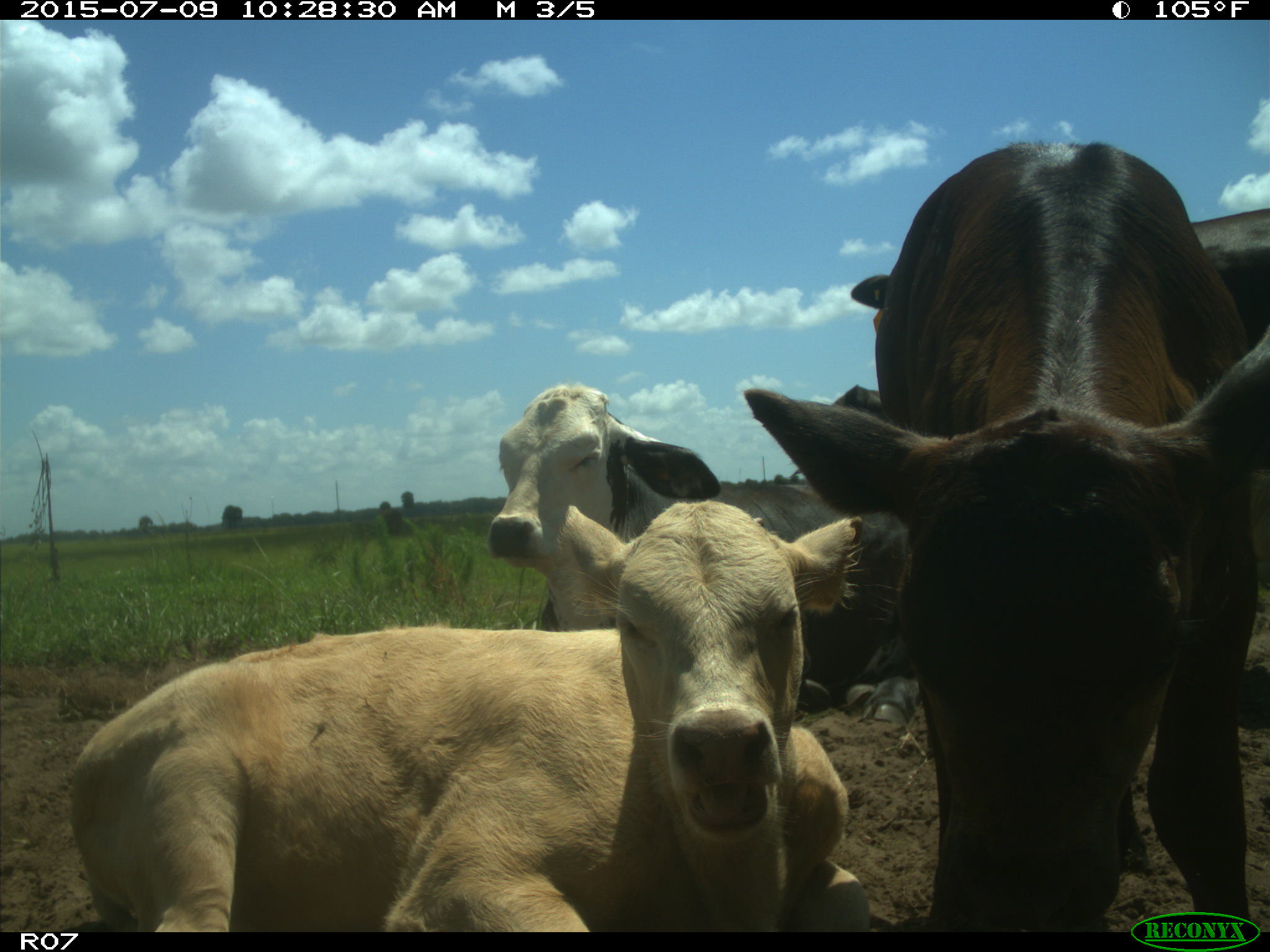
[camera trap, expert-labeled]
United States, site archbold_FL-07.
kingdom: Animalia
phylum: Chordata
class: Mammalia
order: Artiodactyla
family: Bovidae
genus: Bos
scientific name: Bos taurus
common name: domestic cow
Bos taurus (domestic cow).